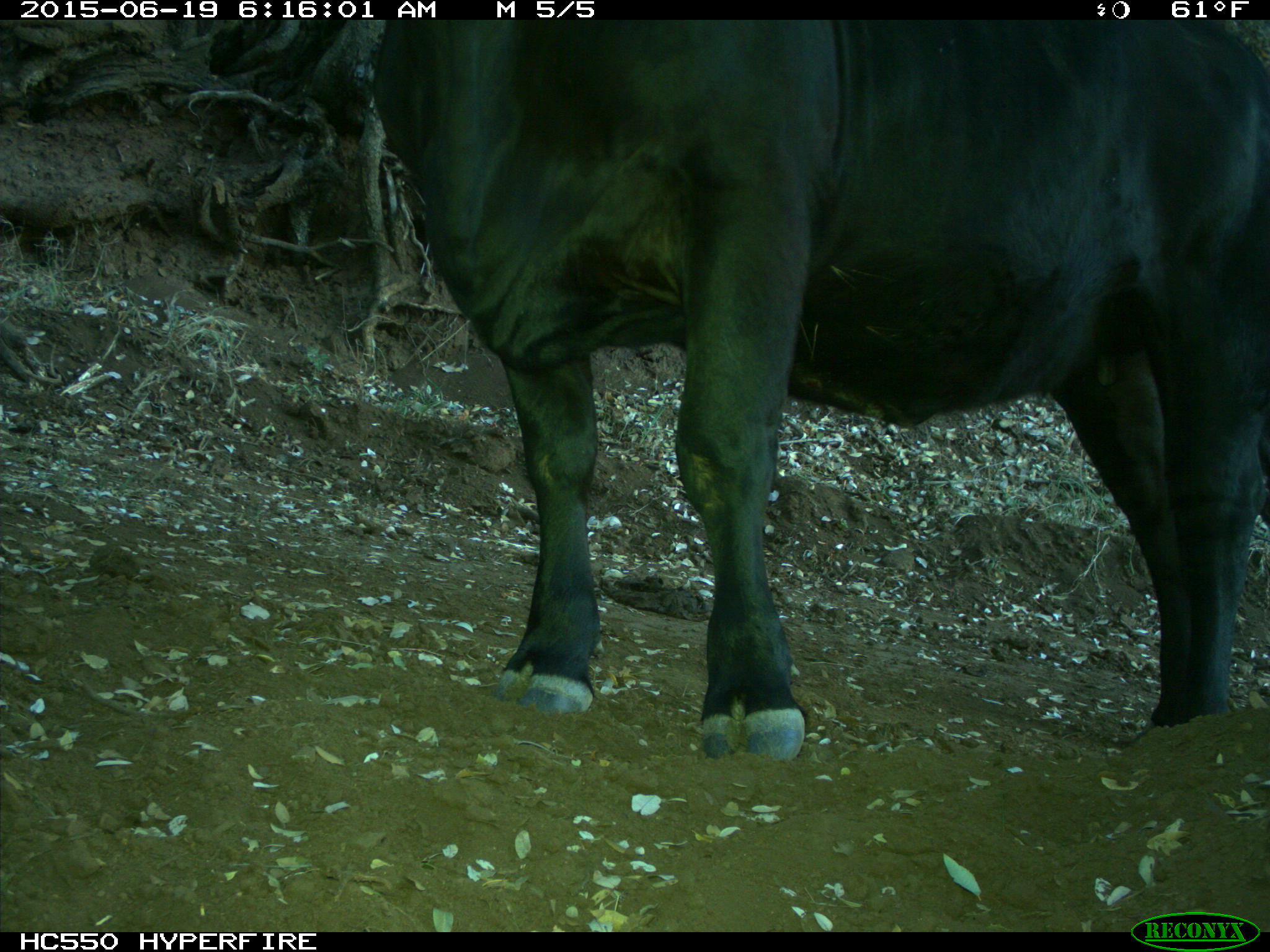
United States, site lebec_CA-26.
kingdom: Animalia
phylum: Chordata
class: Mammalia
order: Artiodactyla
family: Bovidae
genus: Bos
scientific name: Bos taurus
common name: domestic cow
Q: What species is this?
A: Bos taurus (domestic cow).